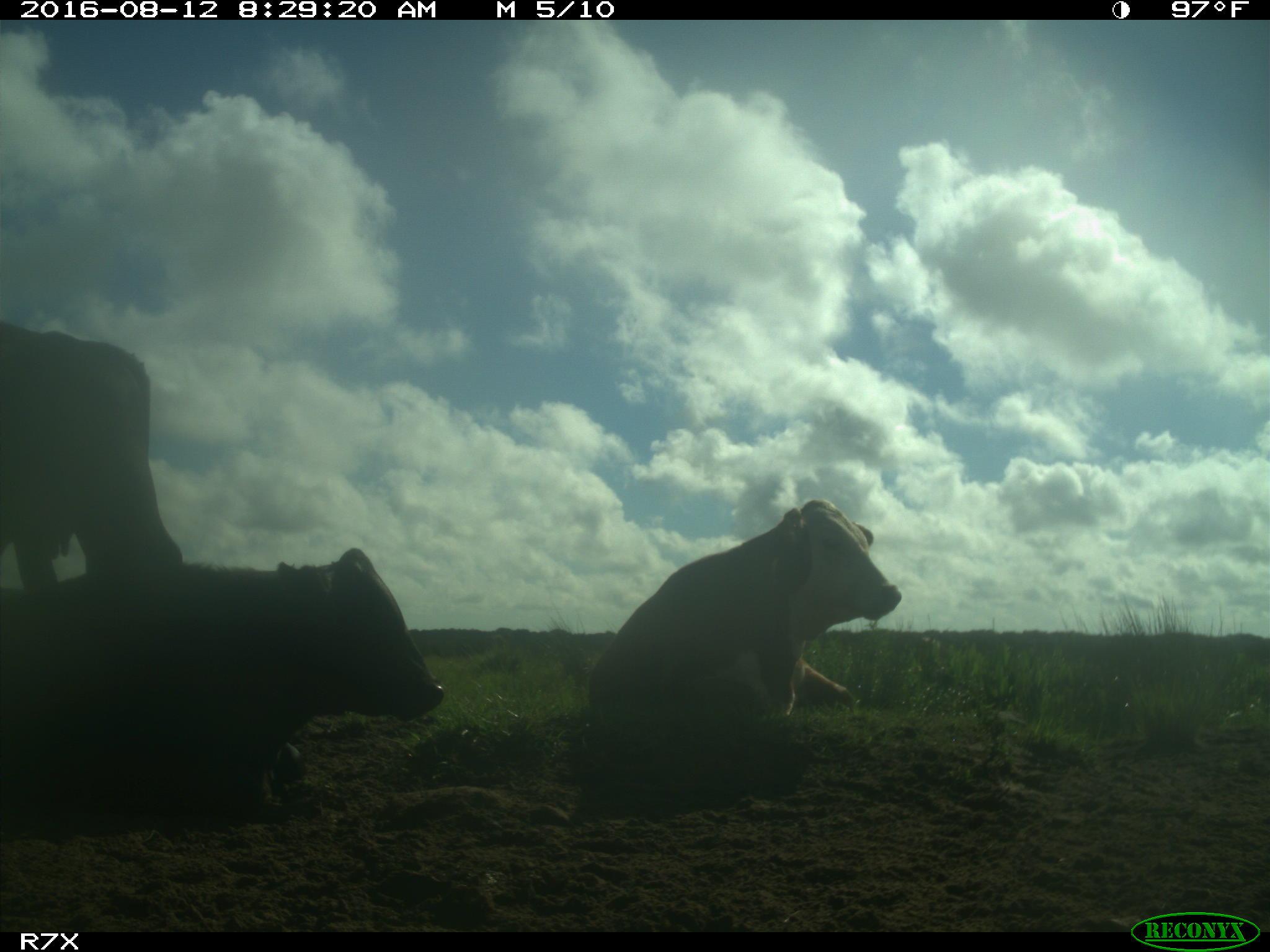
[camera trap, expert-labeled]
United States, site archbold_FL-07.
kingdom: Animalia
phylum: Chordata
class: Mammalia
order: Artiodactyla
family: Bovidae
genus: Bos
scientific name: Bos taurus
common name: domestic cow